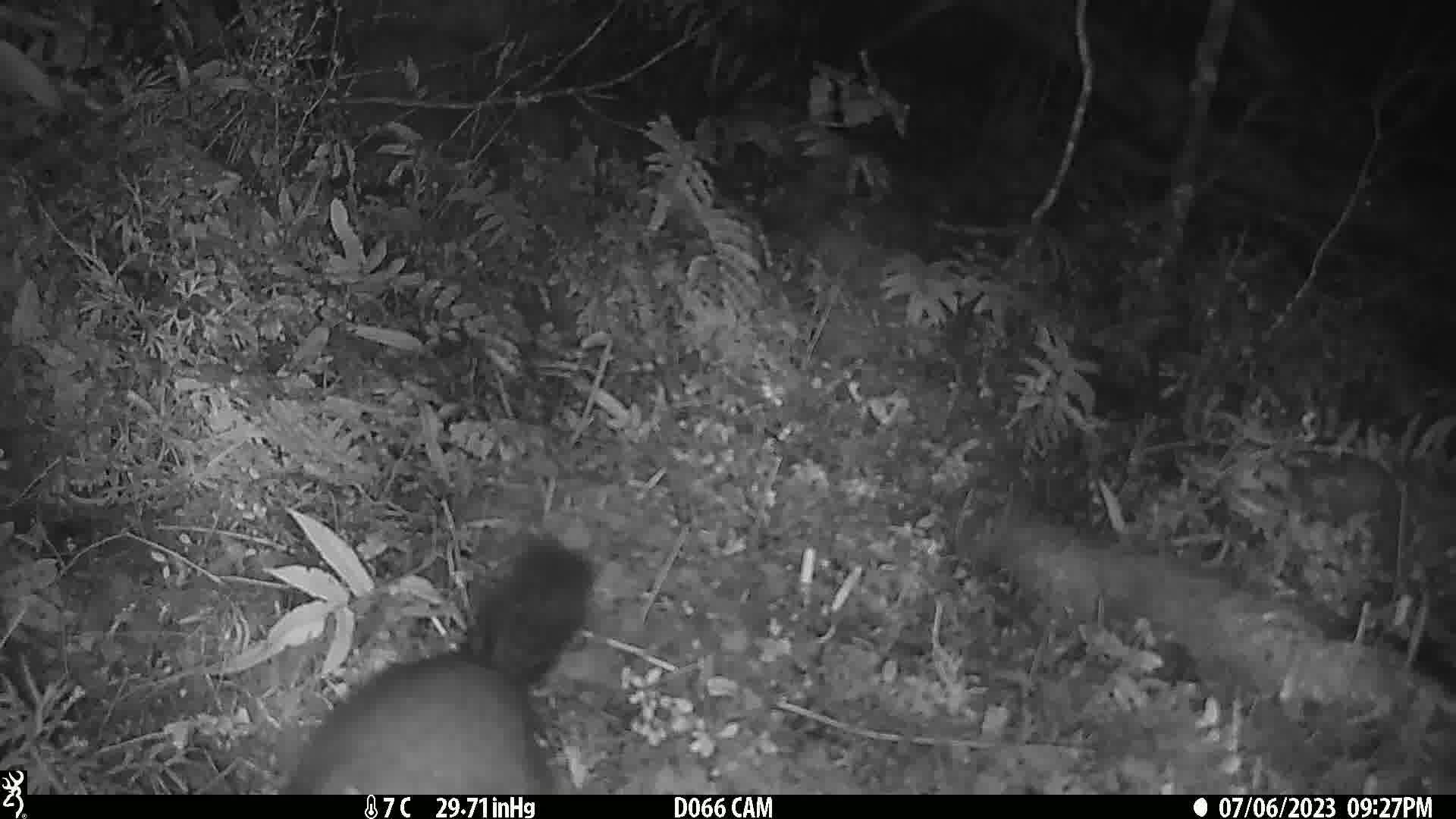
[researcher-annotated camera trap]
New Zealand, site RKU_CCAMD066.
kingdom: Animalia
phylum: Chordata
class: Mammalia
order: Diprotodontia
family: Phalangeridae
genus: Trichosurus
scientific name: Trichosurus vulpecula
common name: common brushtail possum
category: possum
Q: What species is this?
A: Possum (common brushtail possum) (Trichosurus vulpecula).